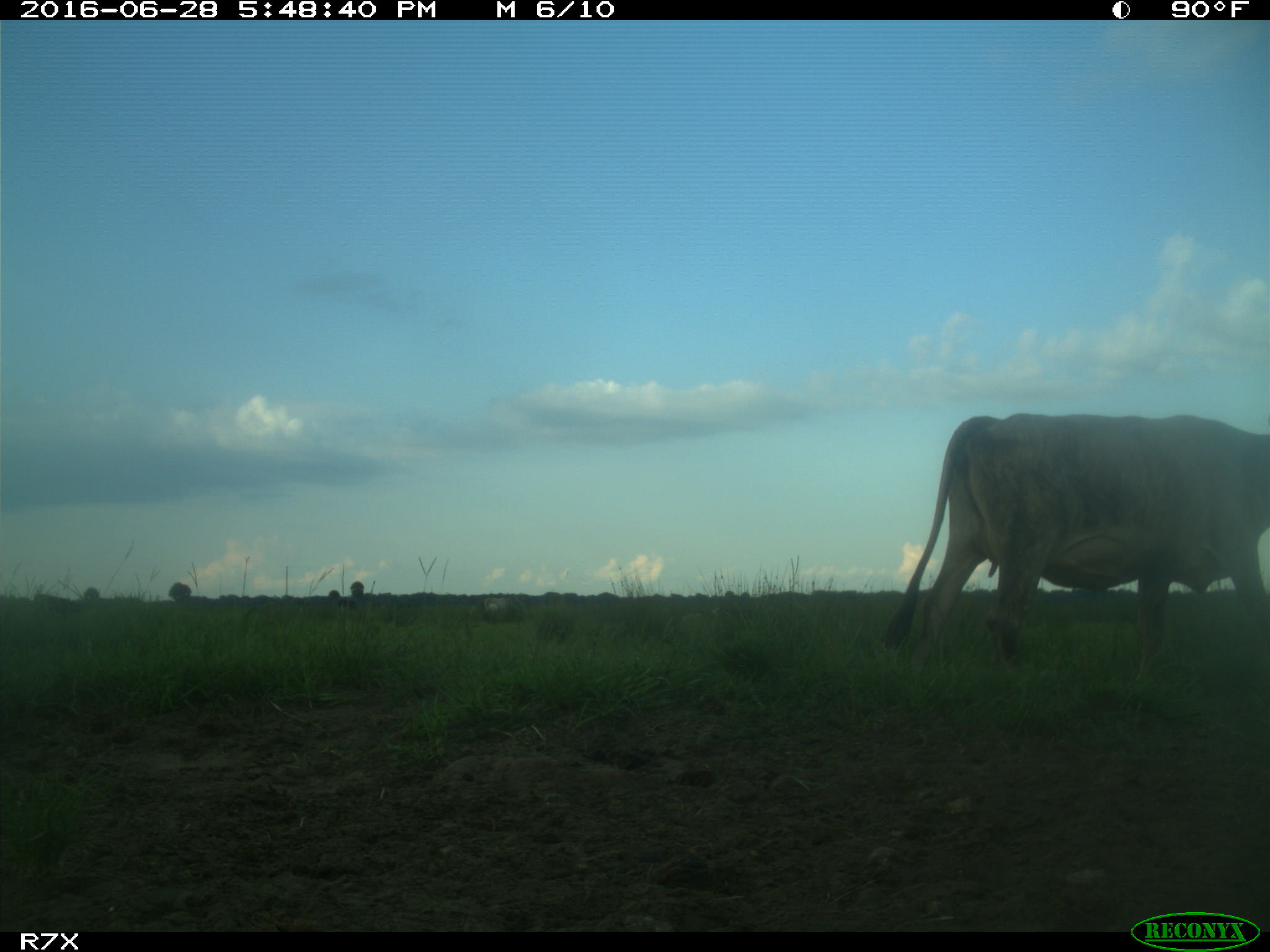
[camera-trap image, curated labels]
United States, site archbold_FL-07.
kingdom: Animalia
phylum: Chordata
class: Mammalia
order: Artiodactyla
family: Bovidae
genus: Bos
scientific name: Bos taurus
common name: domestic cow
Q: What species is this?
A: Bos taurus (domestic cow).